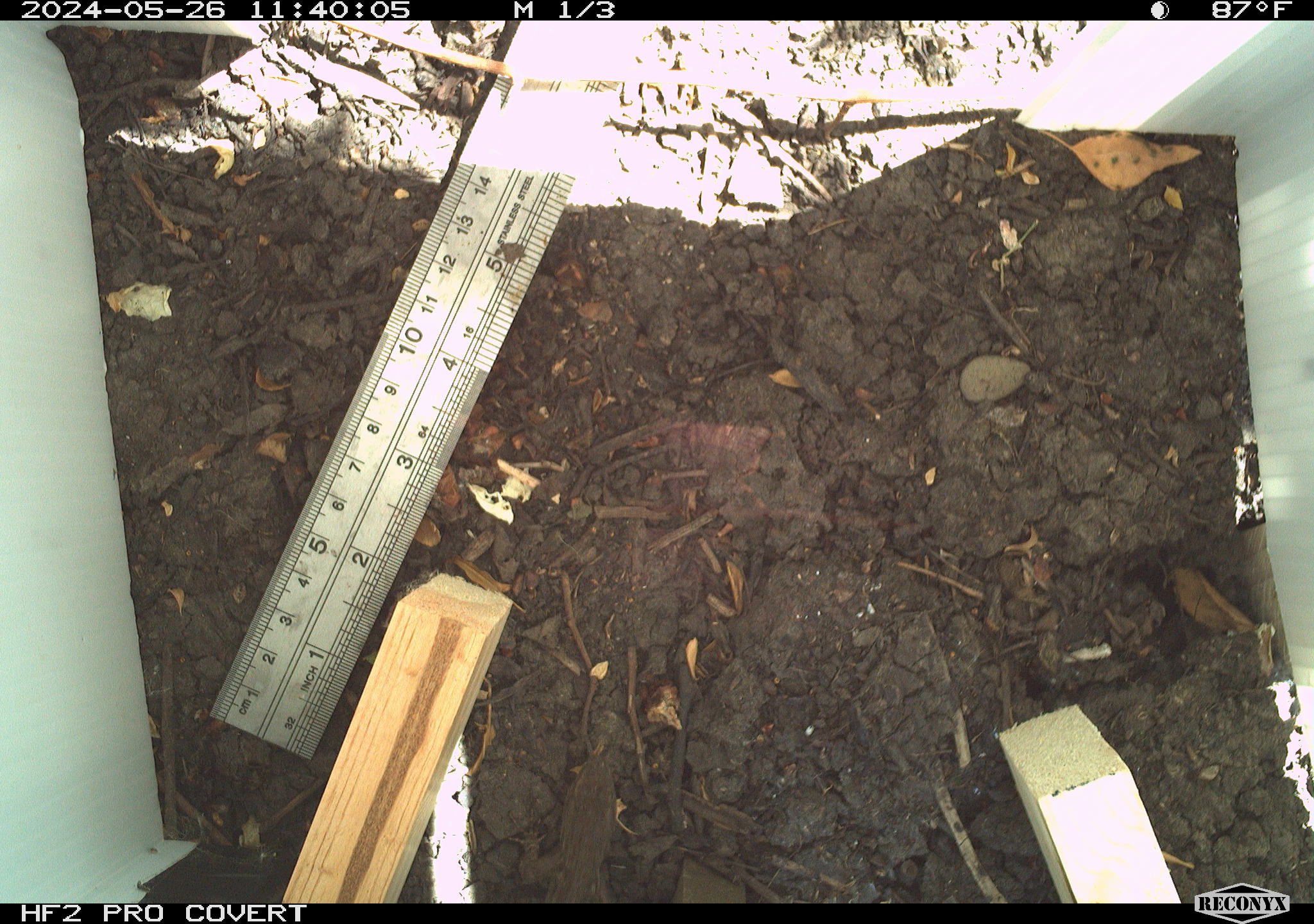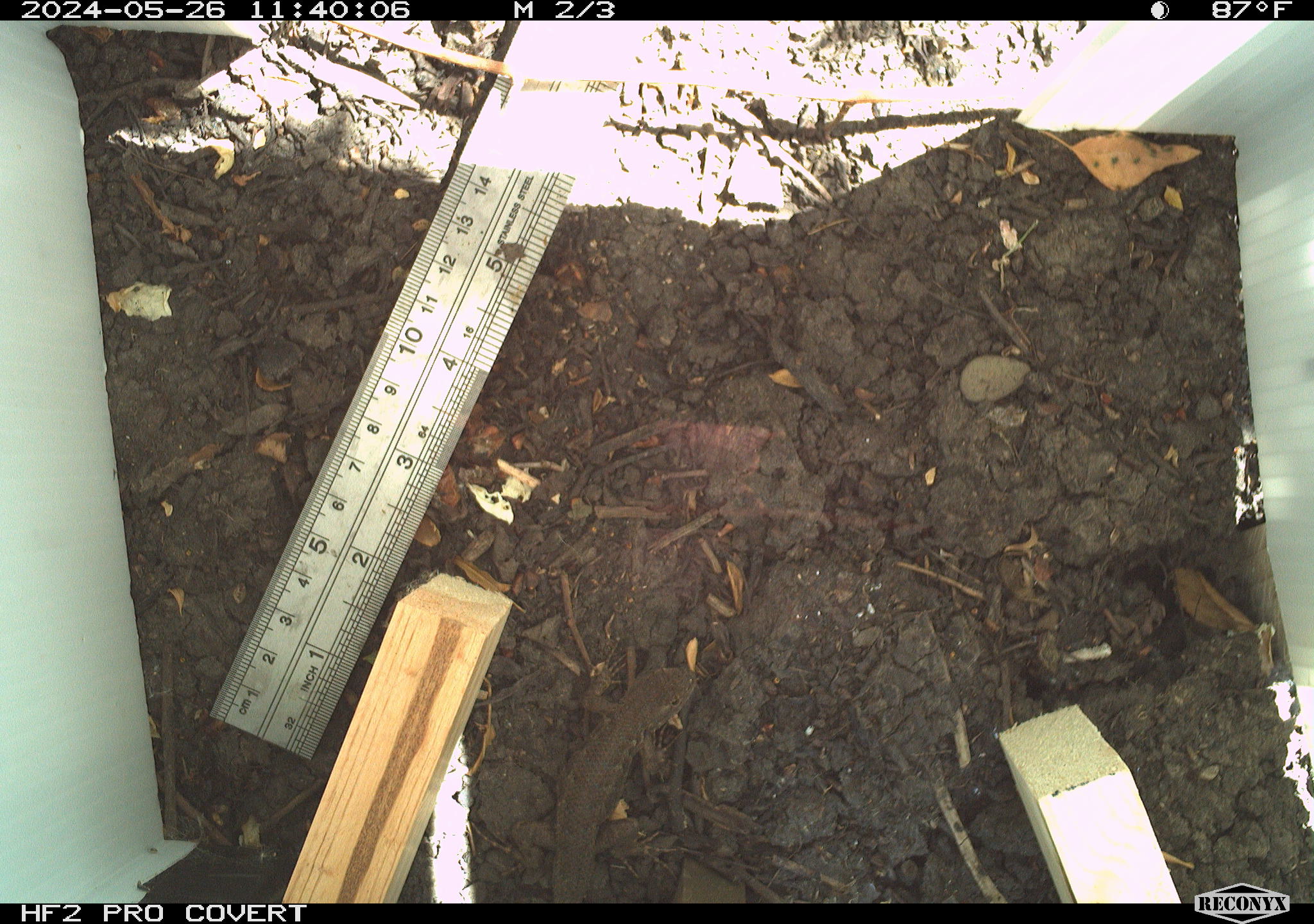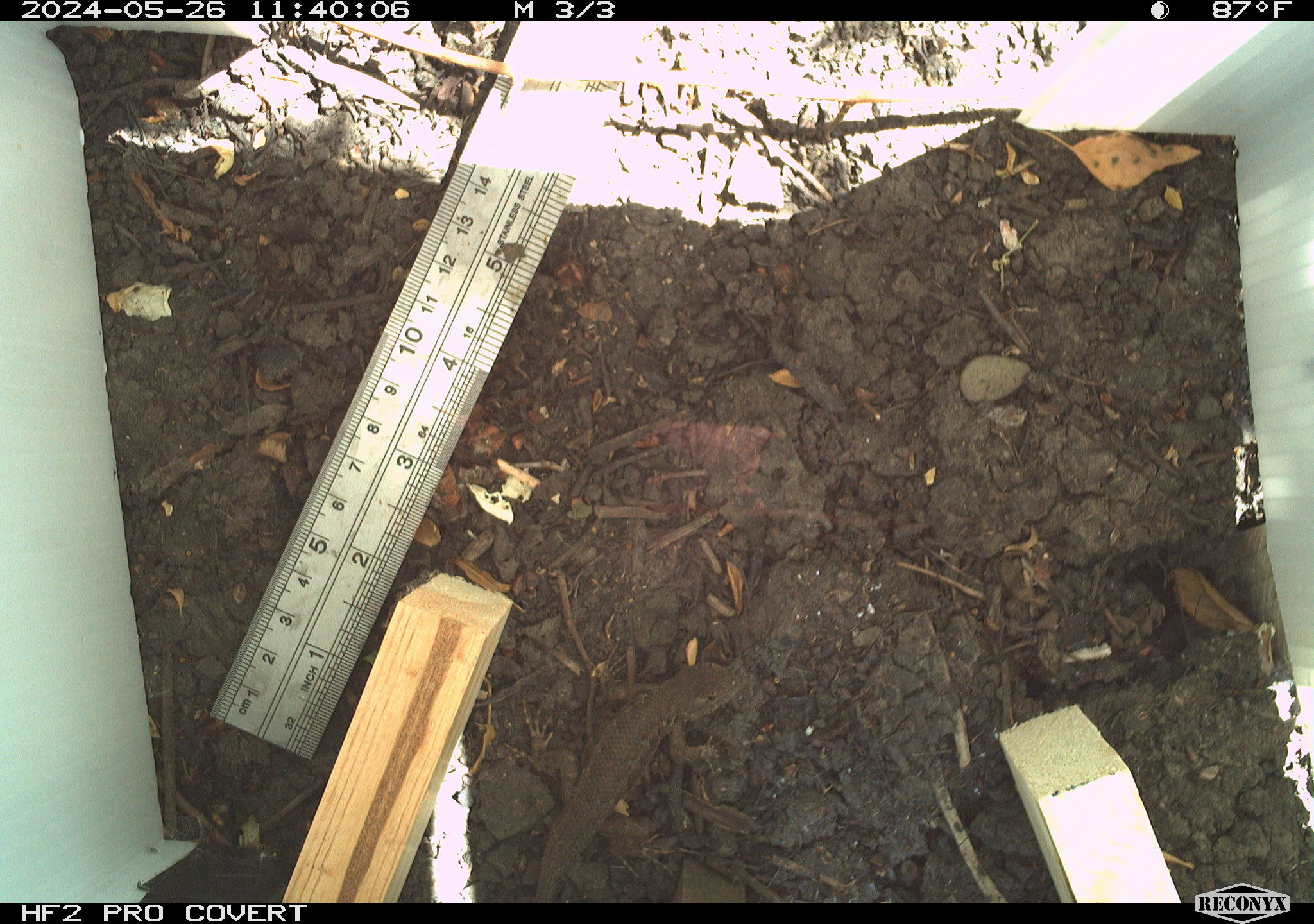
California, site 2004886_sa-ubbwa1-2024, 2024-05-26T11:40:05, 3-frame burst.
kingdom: Animalia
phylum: Chordata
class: Reptilia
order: Squamata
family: Phrynosomatidae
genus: Sceloporus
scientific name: Sceloporus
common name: spiny lizards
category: sceloporus species